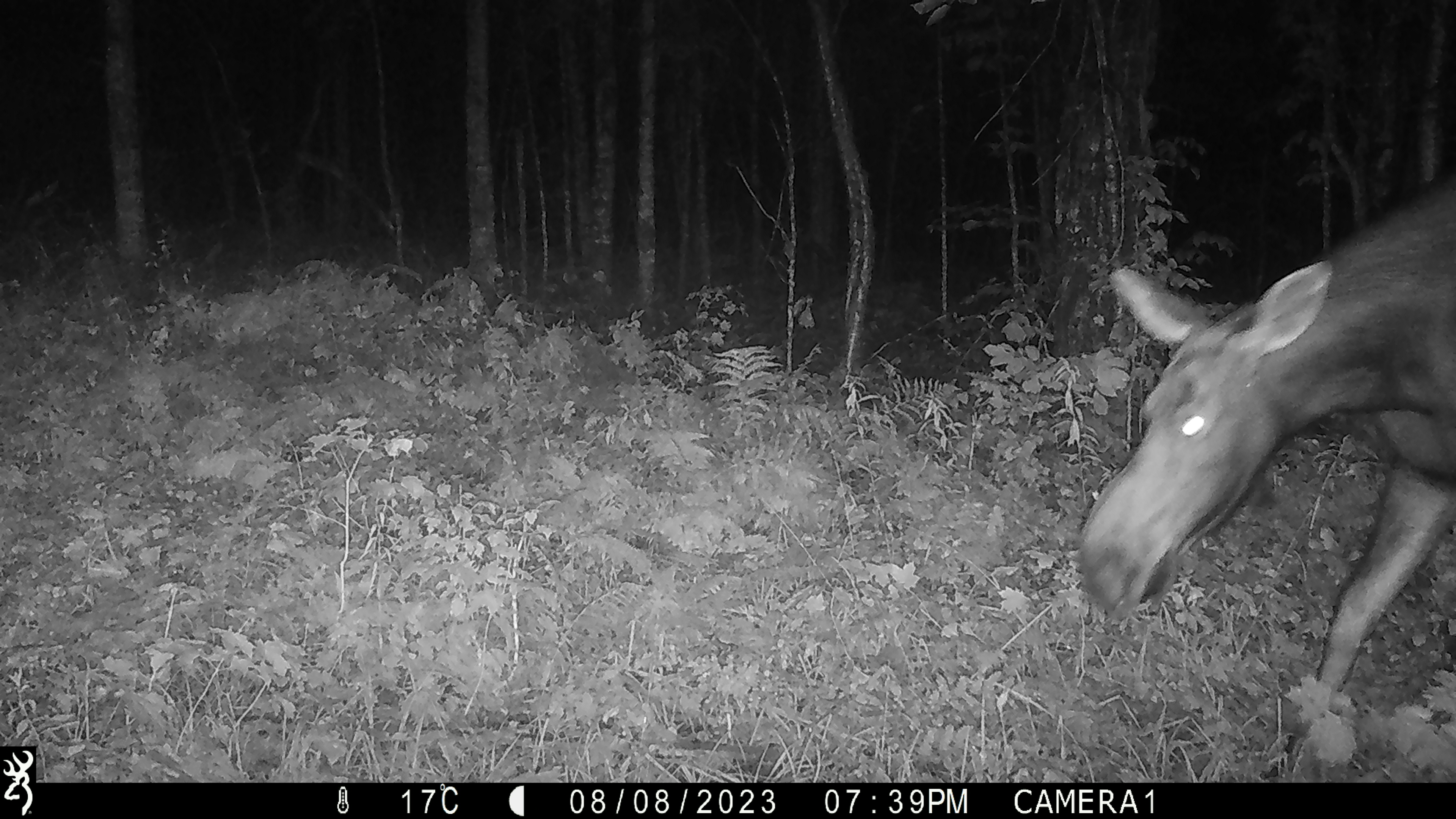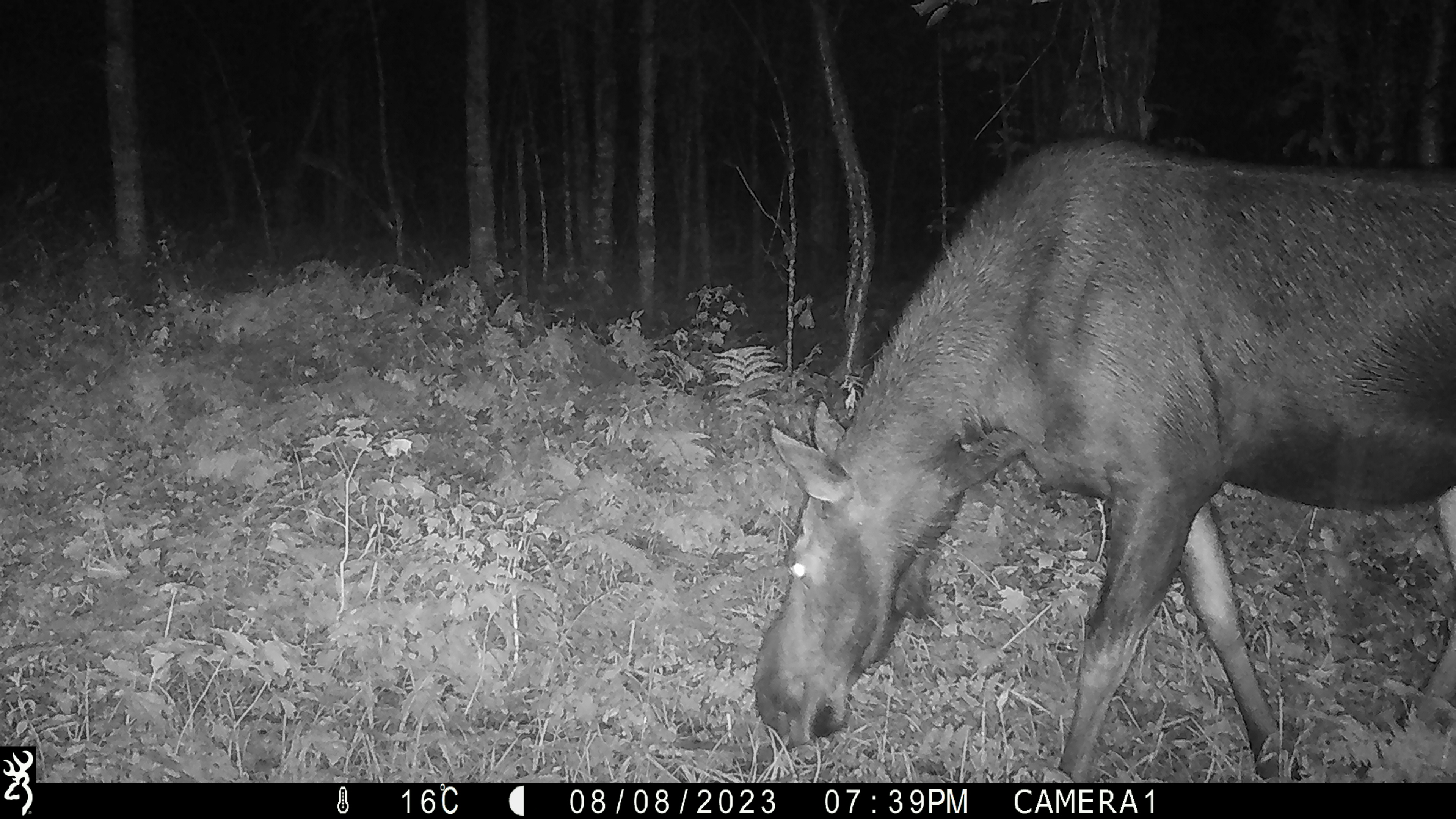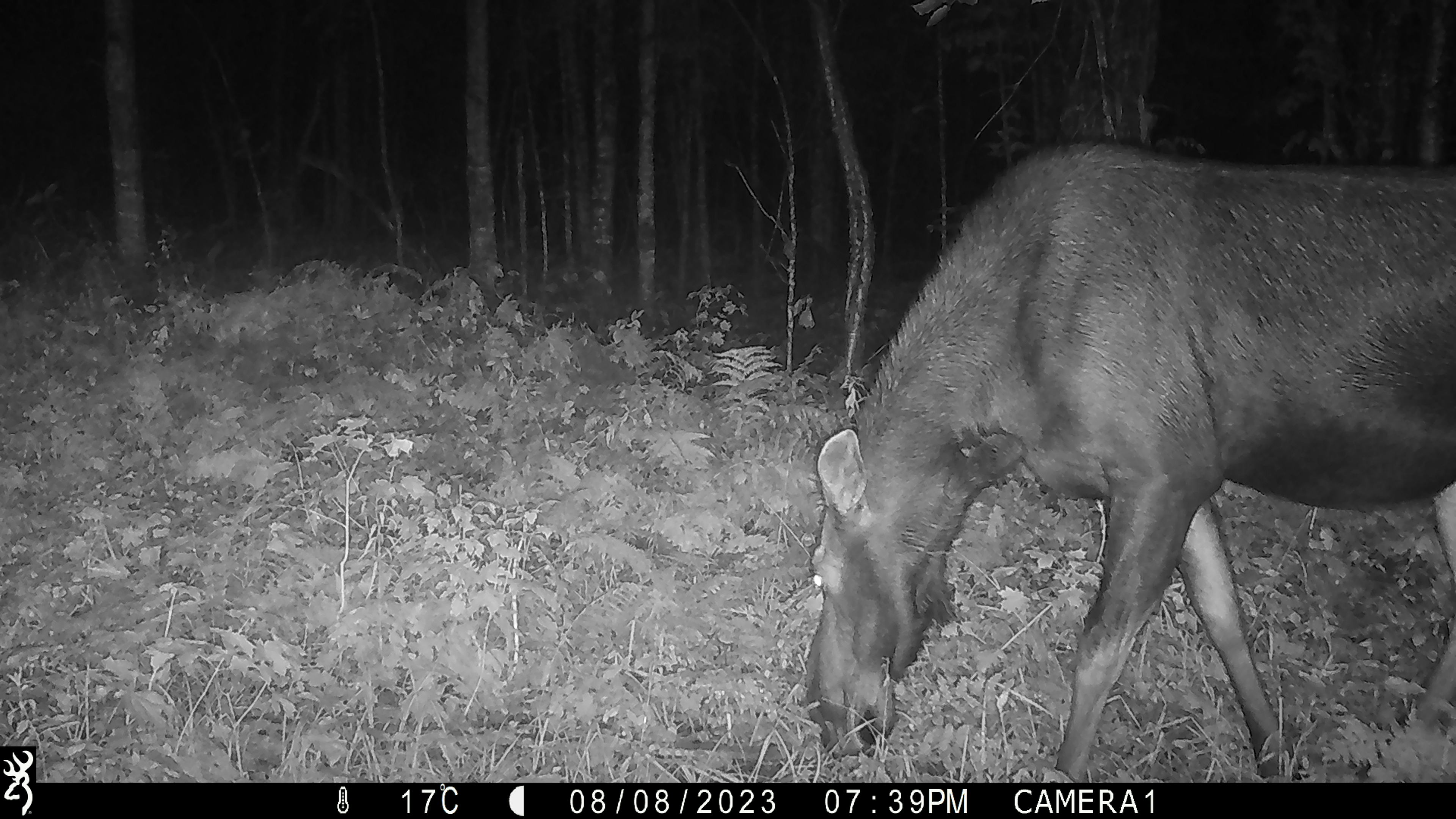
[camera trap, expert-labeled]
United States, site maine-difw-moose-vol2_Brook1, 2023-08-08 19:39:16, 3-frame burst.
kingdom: Animalia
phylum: Chordata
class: Mammalia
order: Artiodactyla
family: Cervidae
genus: Alces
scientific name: Alces alces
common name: moose